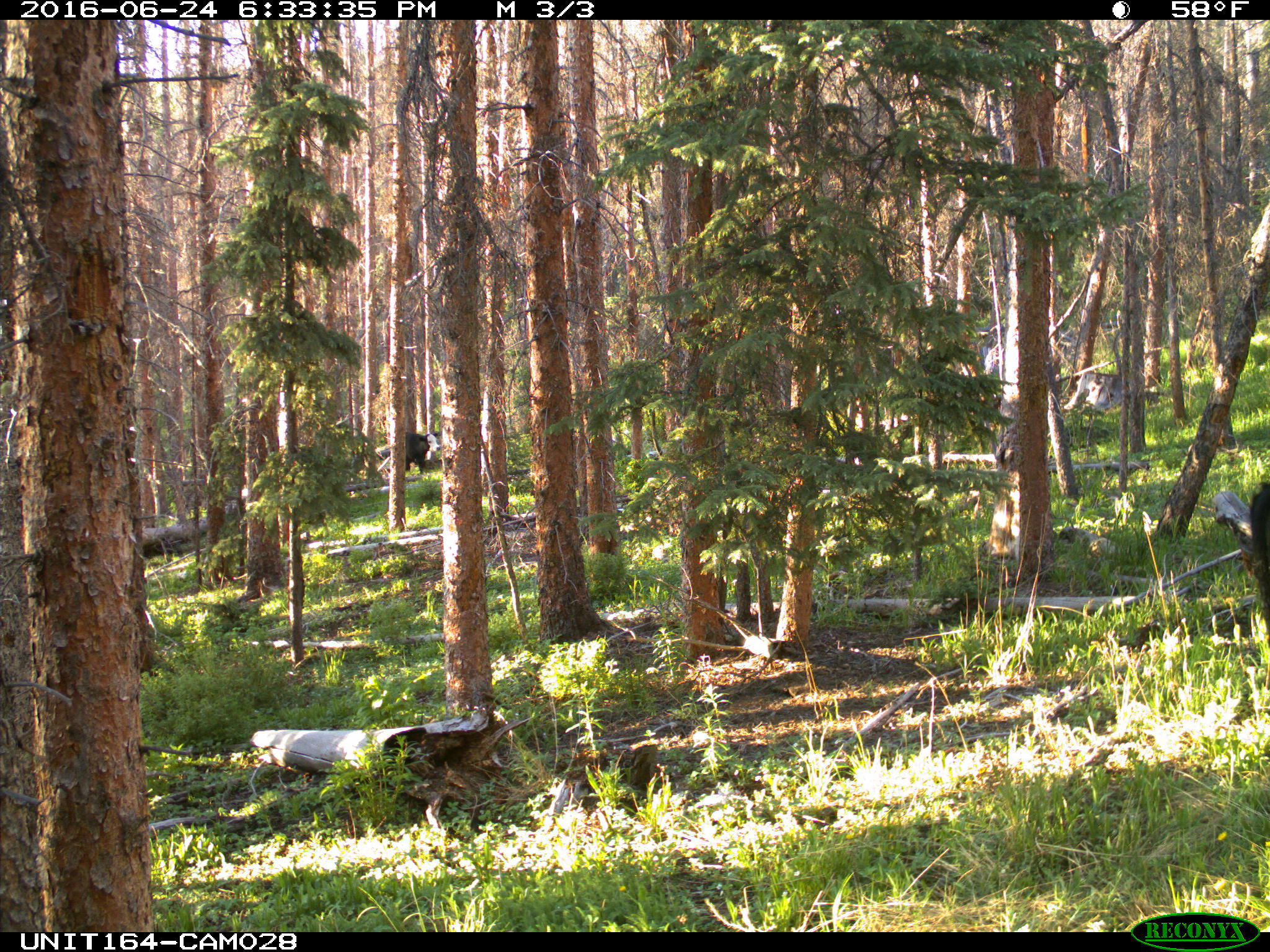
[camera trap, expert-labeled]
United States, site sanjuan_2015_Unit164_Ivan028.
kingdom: Animalia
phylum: Chordata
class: Mammalia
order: Artiodactyla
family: Bovidae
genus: Bos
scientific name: Bos taurus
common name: domestic cow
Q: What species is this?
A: Bos taurus (domestic cow).